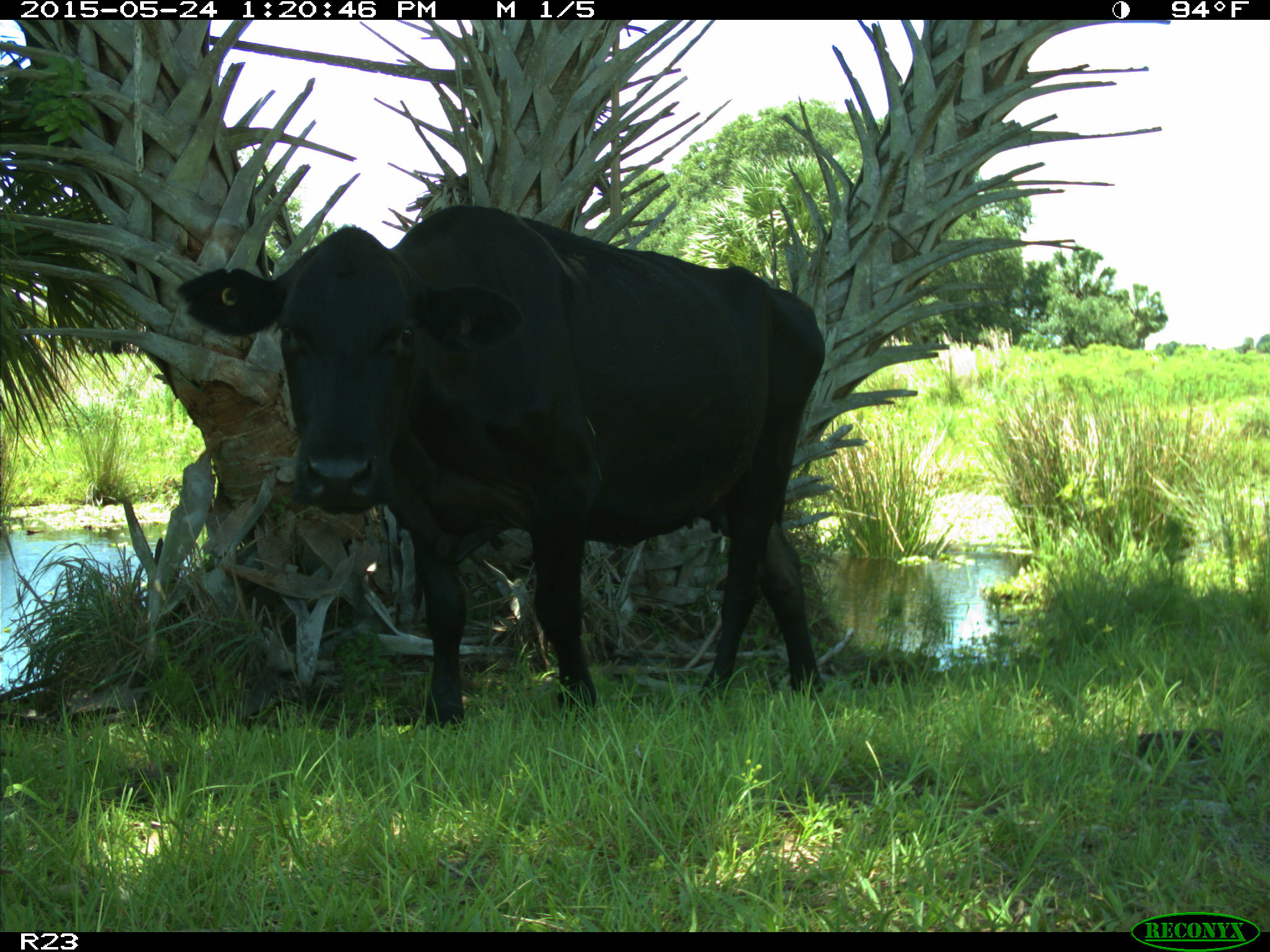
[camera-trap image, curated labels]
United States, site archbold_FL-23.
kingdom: Animalia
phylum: Chordata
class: Mammalia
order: Artiodactyla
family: Bovidae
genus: Bos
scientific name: Bos taurus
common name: domestic cow